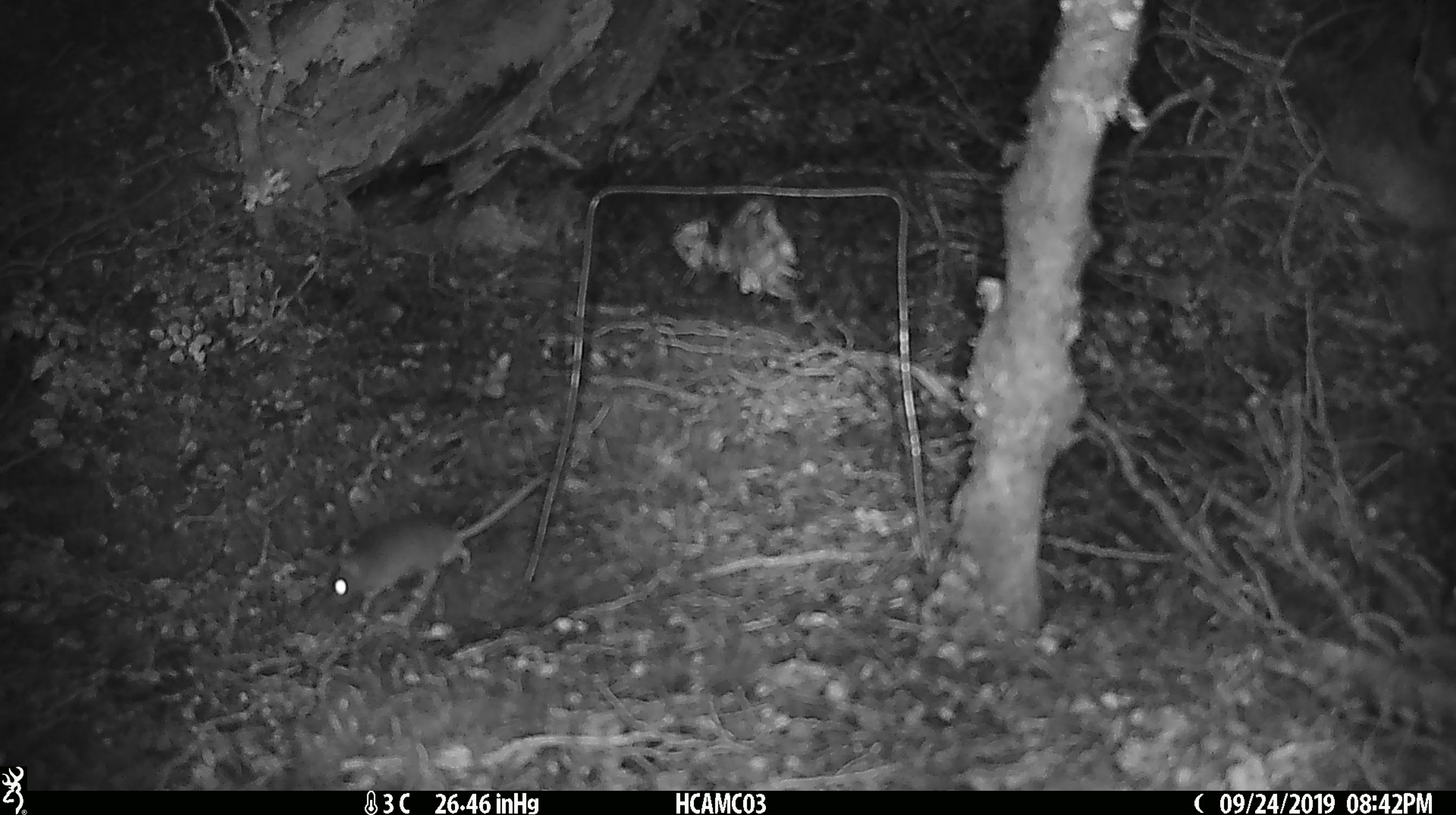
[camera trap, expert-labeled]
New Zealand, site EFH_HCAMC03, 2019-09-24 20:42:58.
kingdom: Animalia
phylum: Chordata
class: Mammalia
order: Rodentia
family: Muridae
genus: Mus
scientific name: Mus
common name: mouse